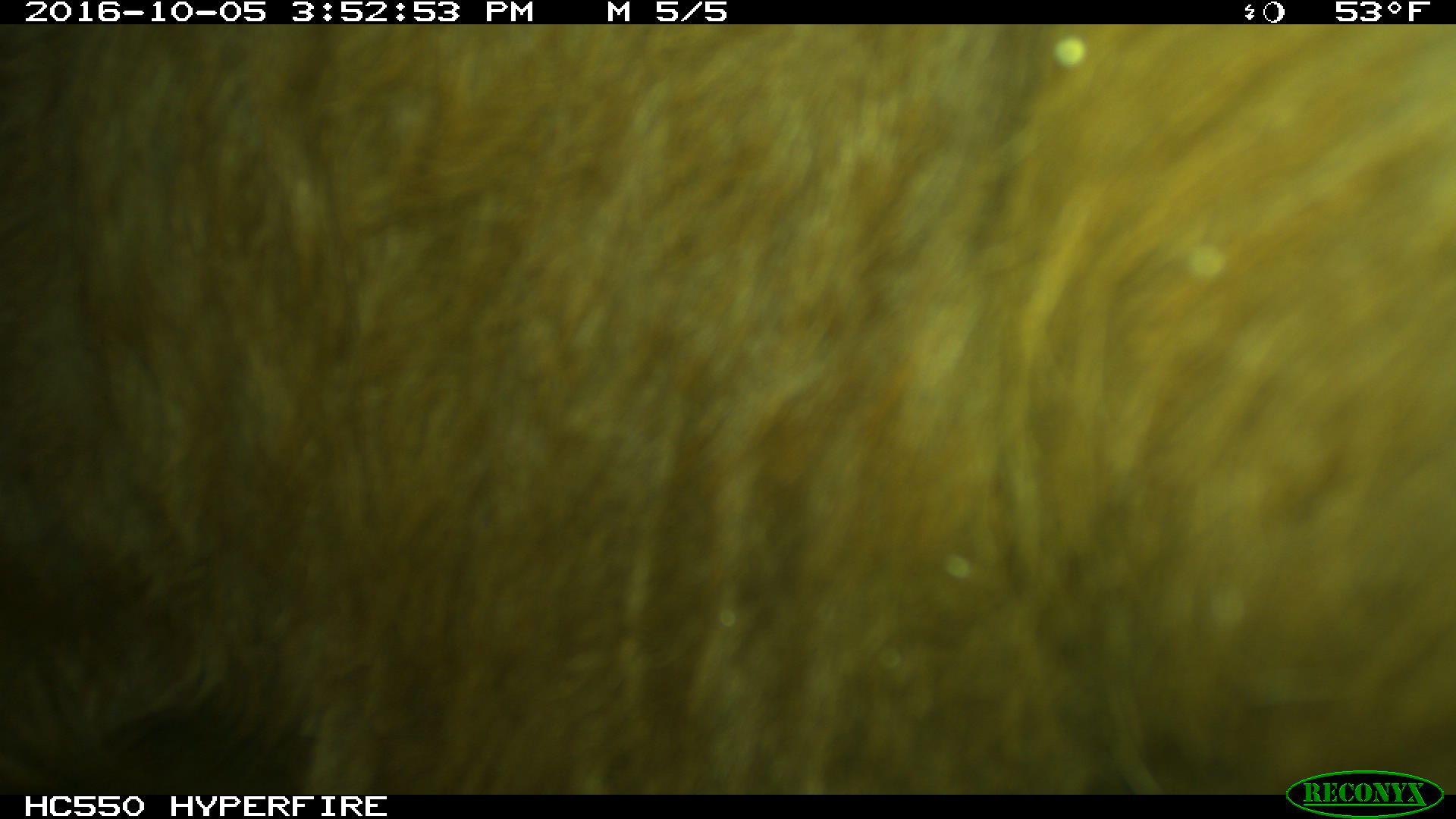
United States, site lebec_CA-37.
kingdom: Animalia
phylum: Chordata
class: Mammalia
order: Artiodactyla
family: Bovidae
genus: Bos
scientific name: Bos taurus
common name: domestic cow